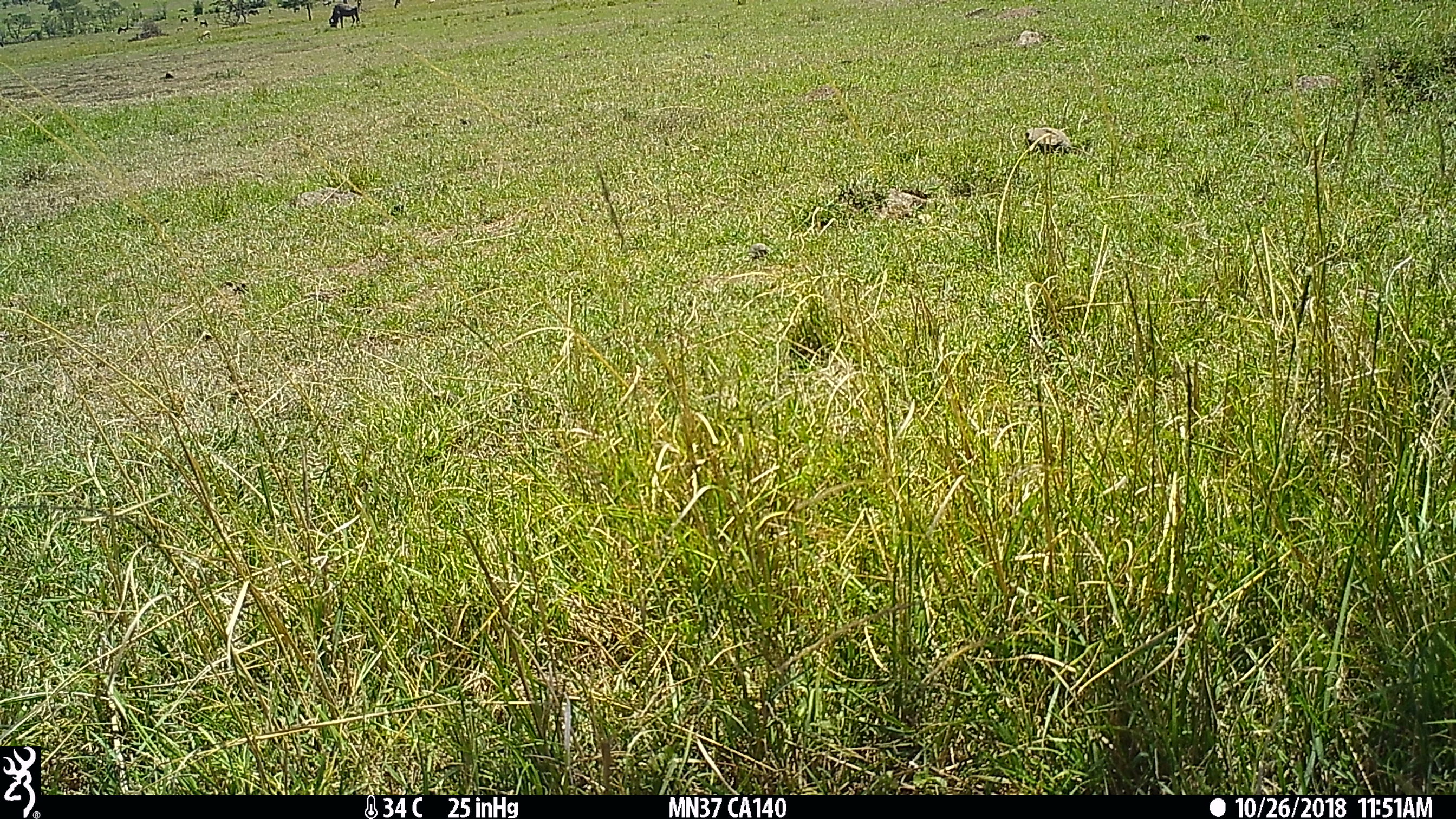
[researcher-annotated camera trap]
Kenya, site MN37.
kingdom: Animalia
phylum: Chordata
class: Mammalia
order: Artiodactyla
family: Bovidae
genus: Connochaetes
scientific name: Connochaetes taurinus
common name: blue wildebeest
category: wildebeest